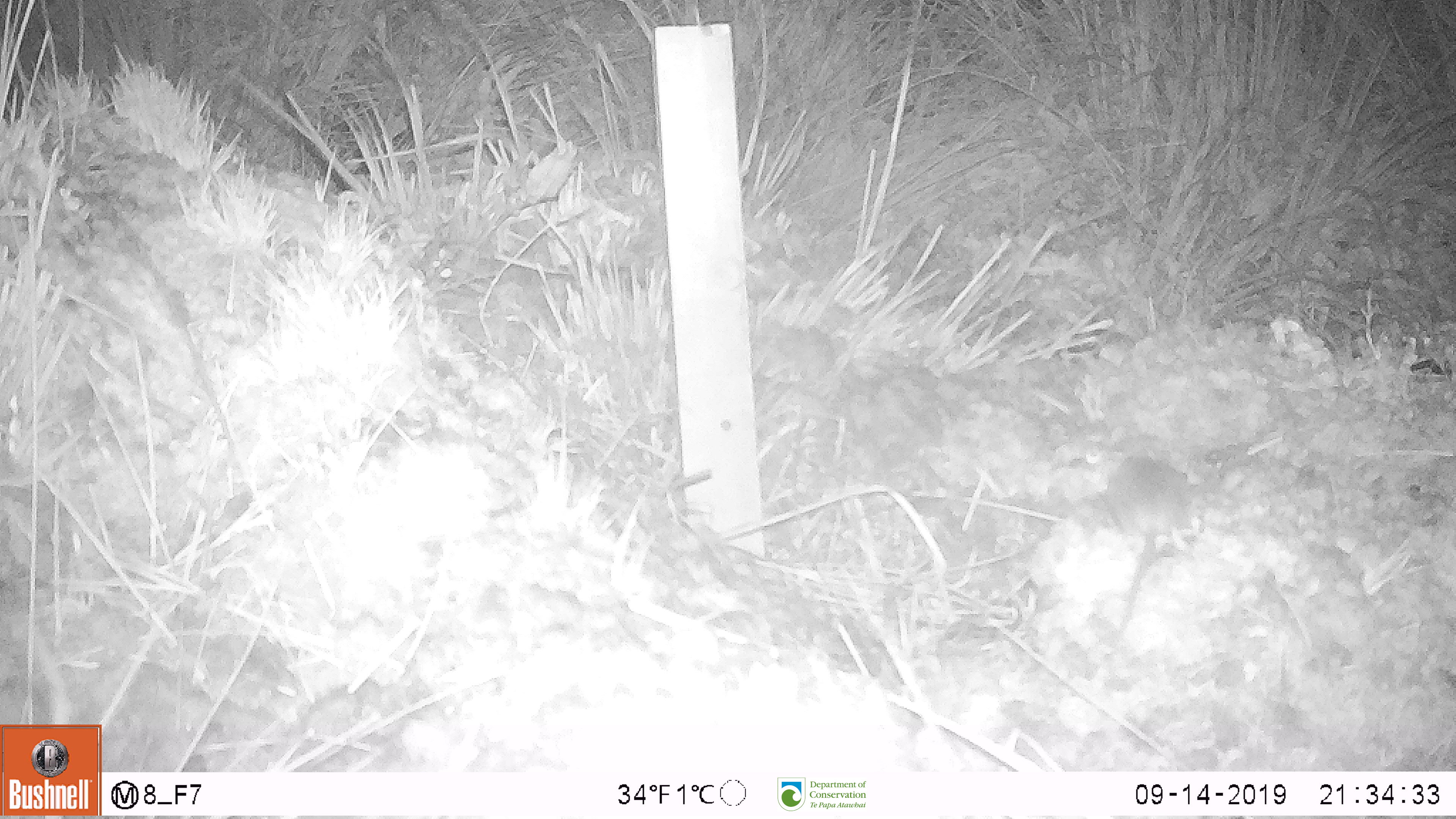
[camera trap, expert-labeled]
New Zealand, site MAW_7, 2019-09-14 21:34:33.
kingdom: Animalia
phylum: Chordata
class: Mammalia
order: Rodentia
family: Muridae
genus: Mus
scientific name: Mus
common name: mouse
Mouse (Mus).